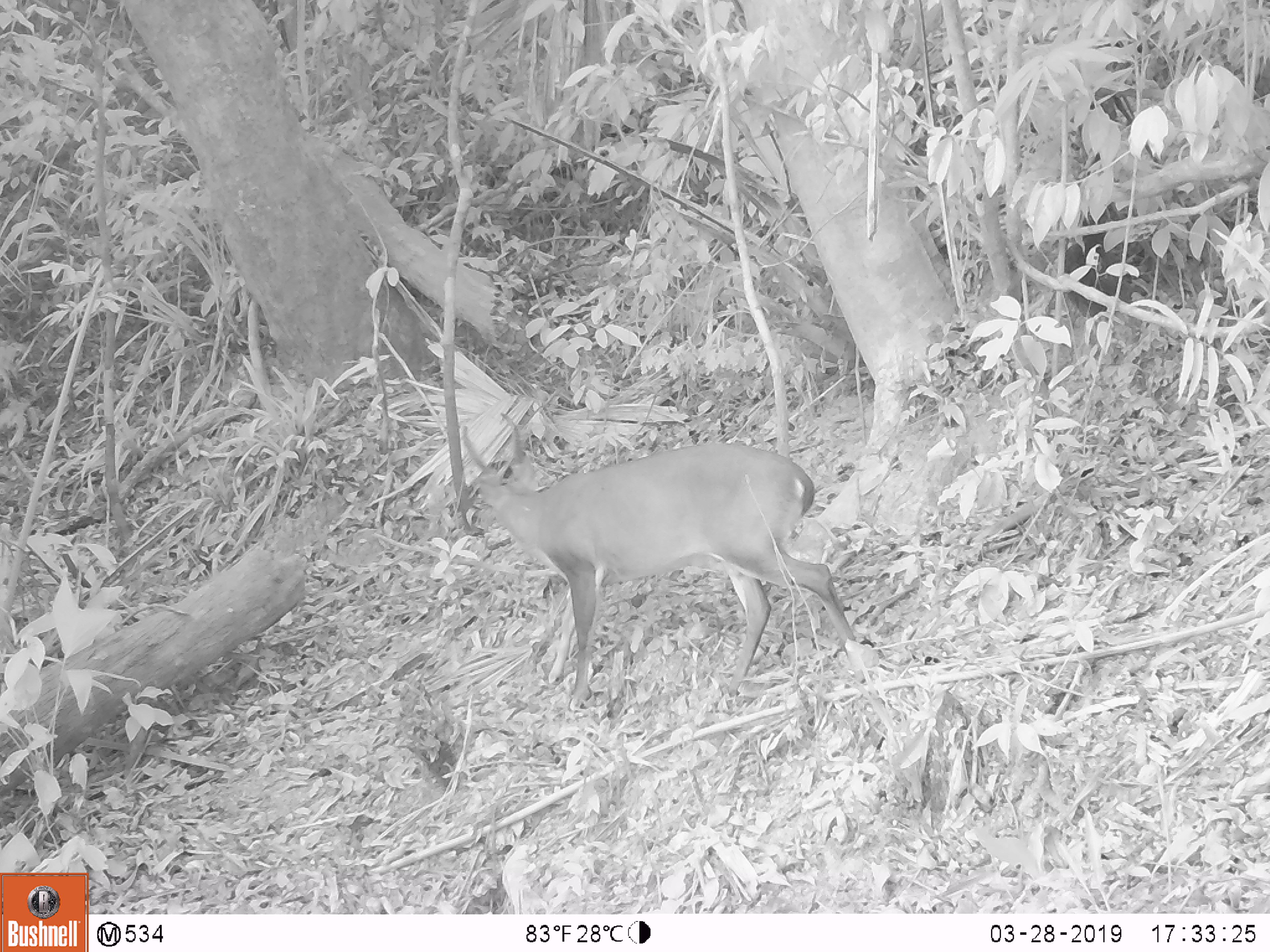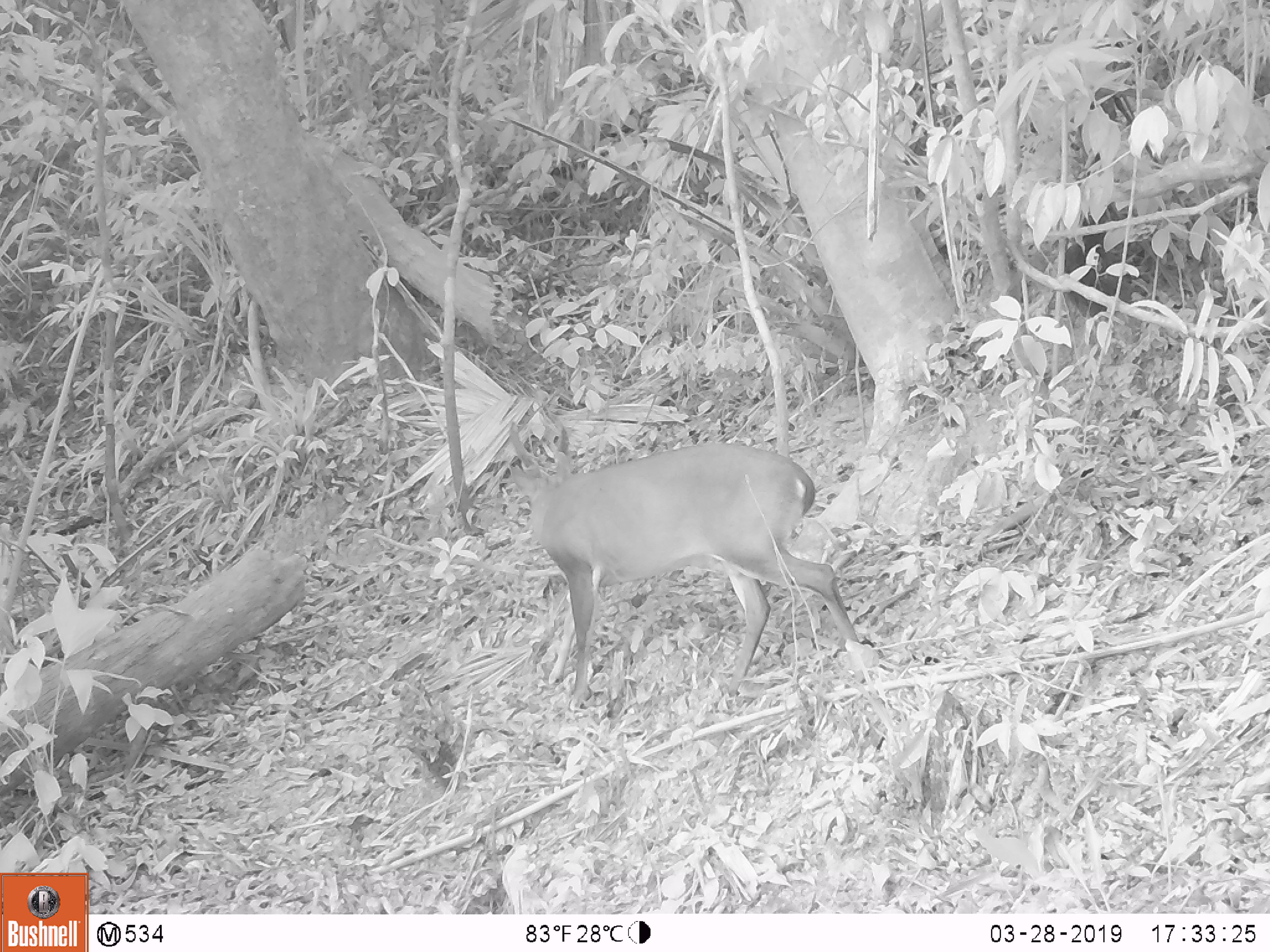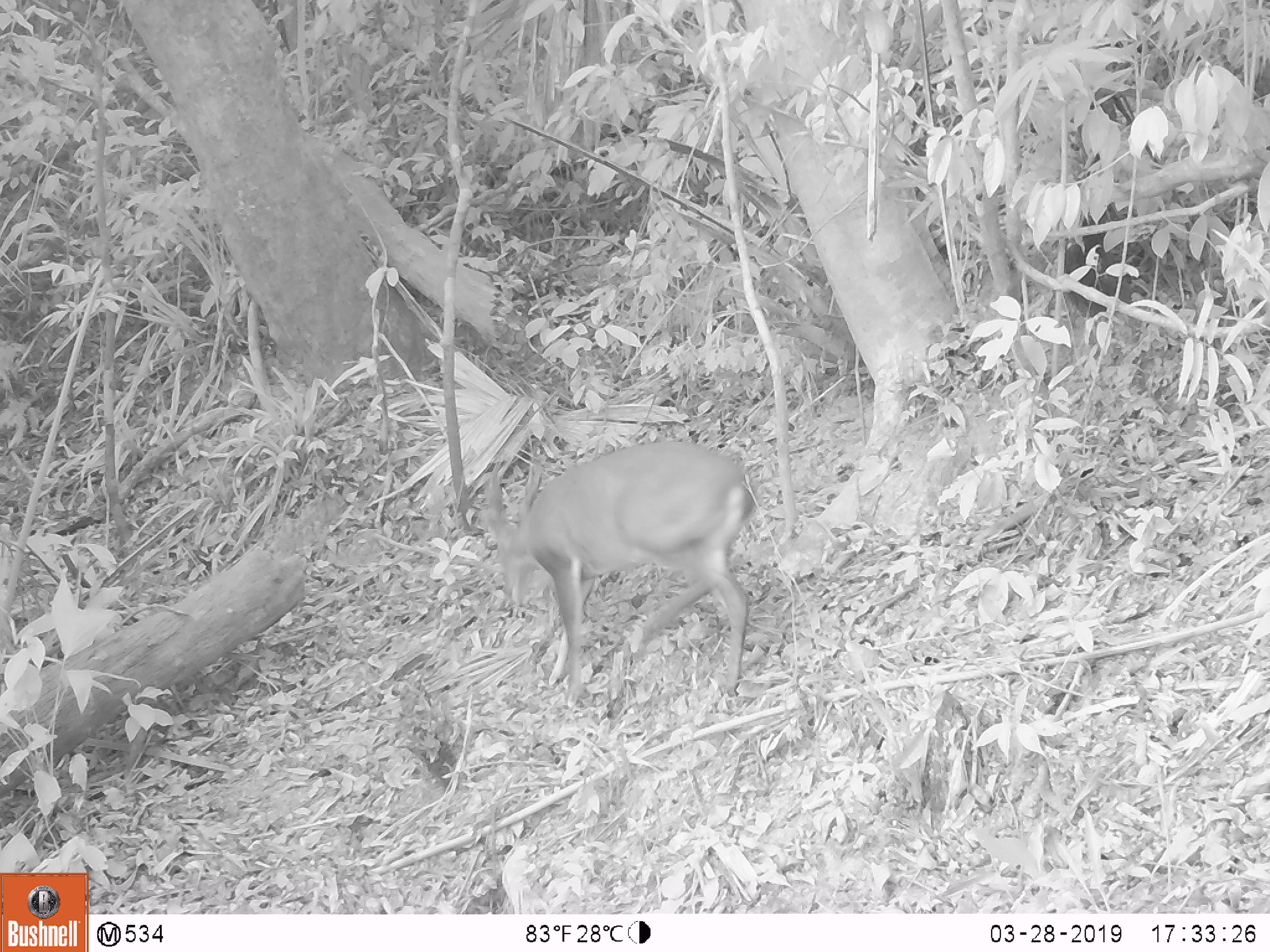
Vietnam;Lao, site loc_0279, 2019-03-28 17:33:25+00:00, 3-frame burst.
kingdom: Animalia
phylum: Chordata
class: Mammalia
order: Artiodactyla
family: Cervidae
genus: Muntiacus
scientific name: Muntiacus vuquangensis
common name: large-antlered muntjac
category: large antlered muntjac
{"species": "large antlered muntjac (large-antlered muntjac) (Muntiacus vuquangensis)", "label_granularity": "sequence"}